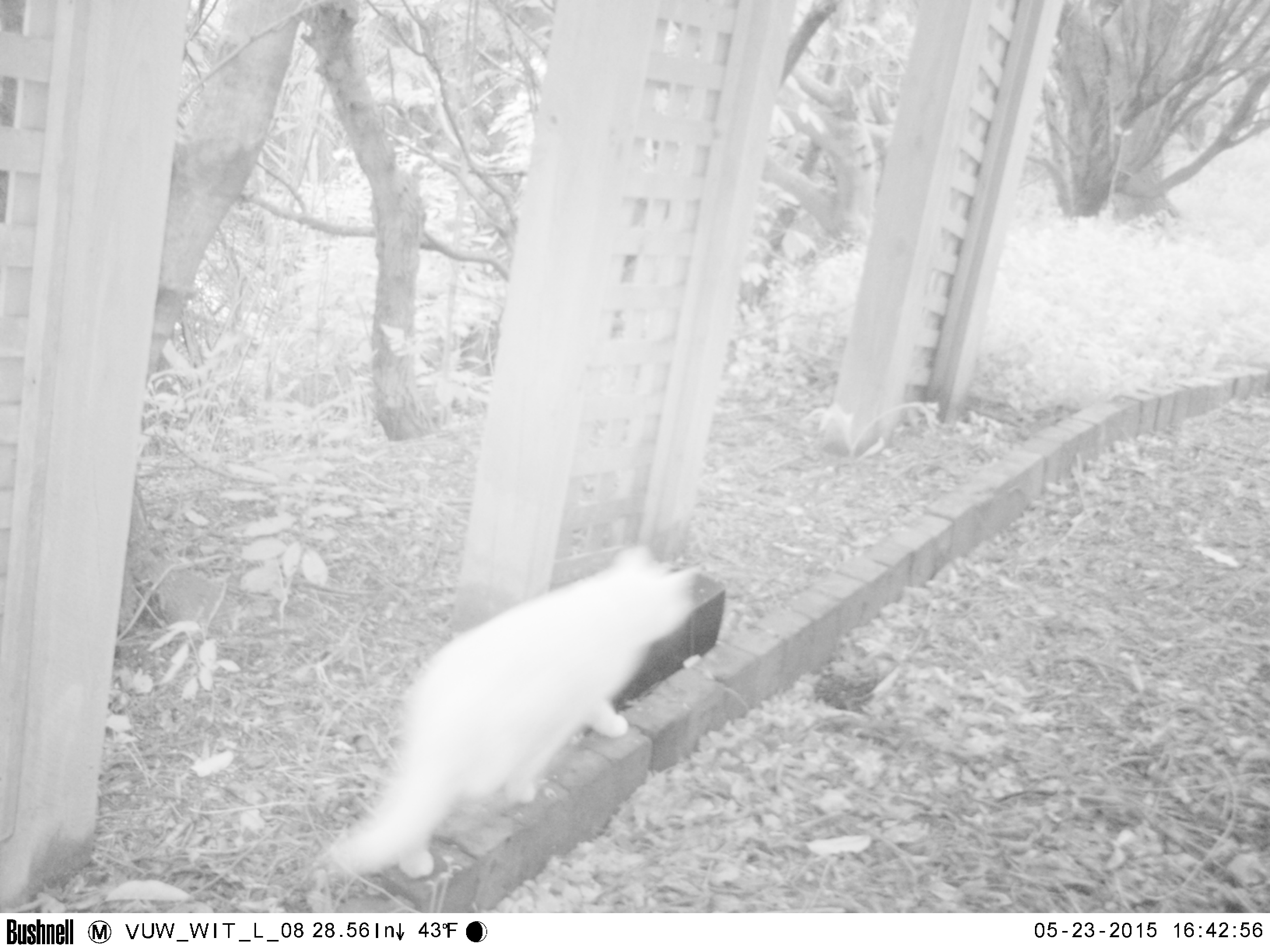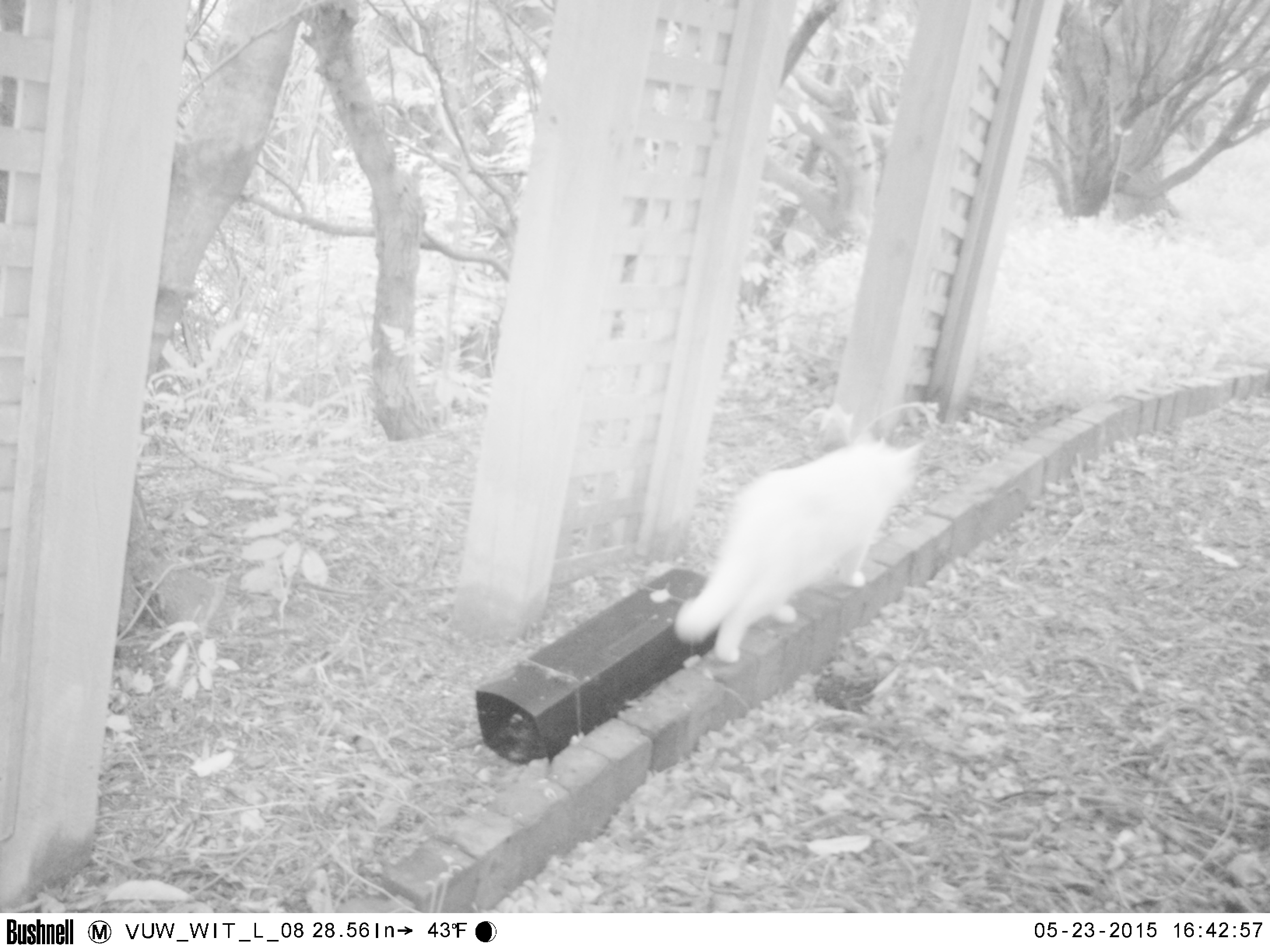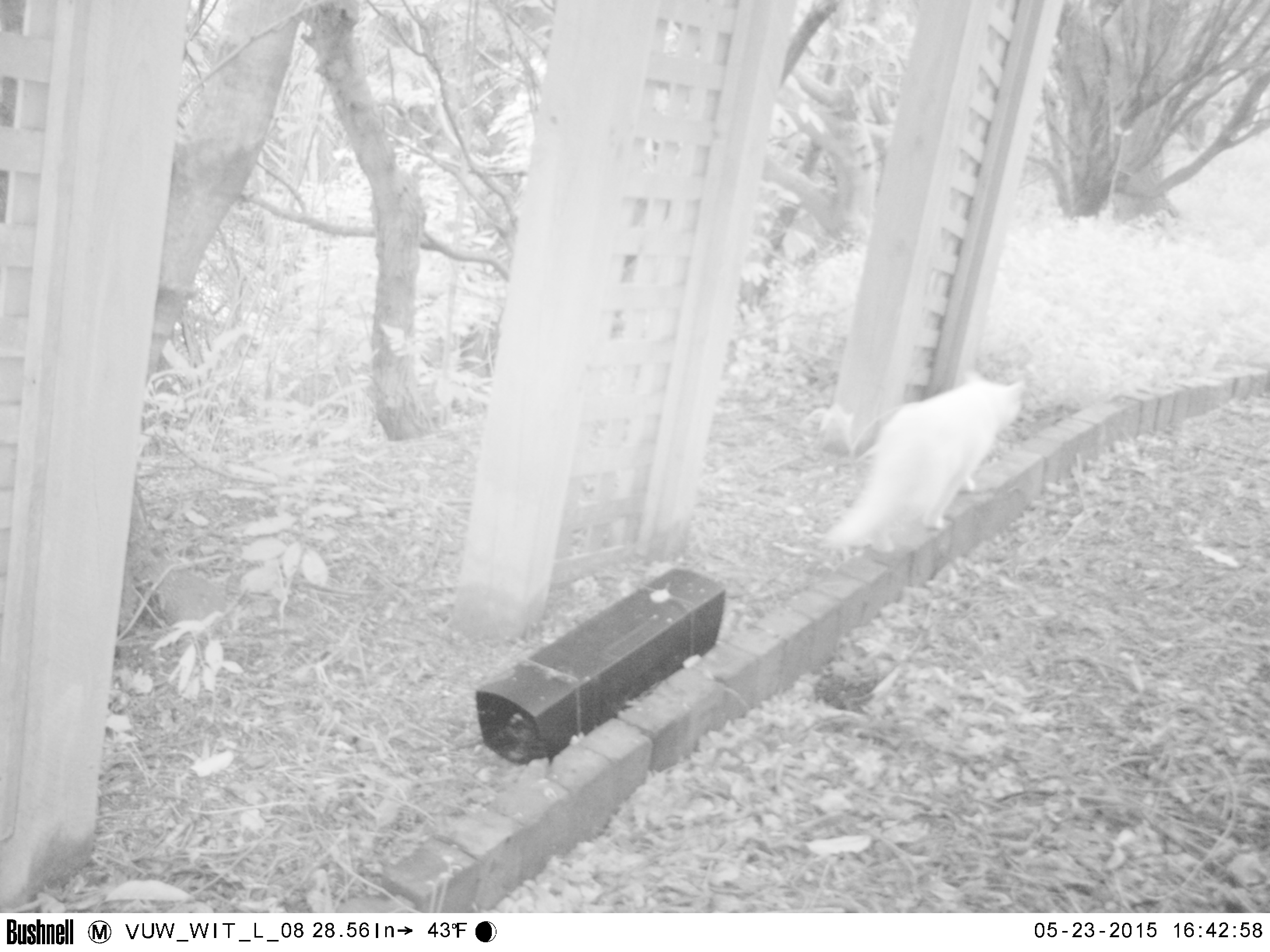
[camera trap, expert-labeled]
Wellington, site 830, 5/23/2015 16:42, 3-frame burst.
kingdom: Animalia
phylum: Chordata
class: Mammalia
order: Carnivora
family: Felidae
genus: Felis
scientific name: Felis catus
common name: cat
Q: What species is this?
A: Cat (Felis catus).